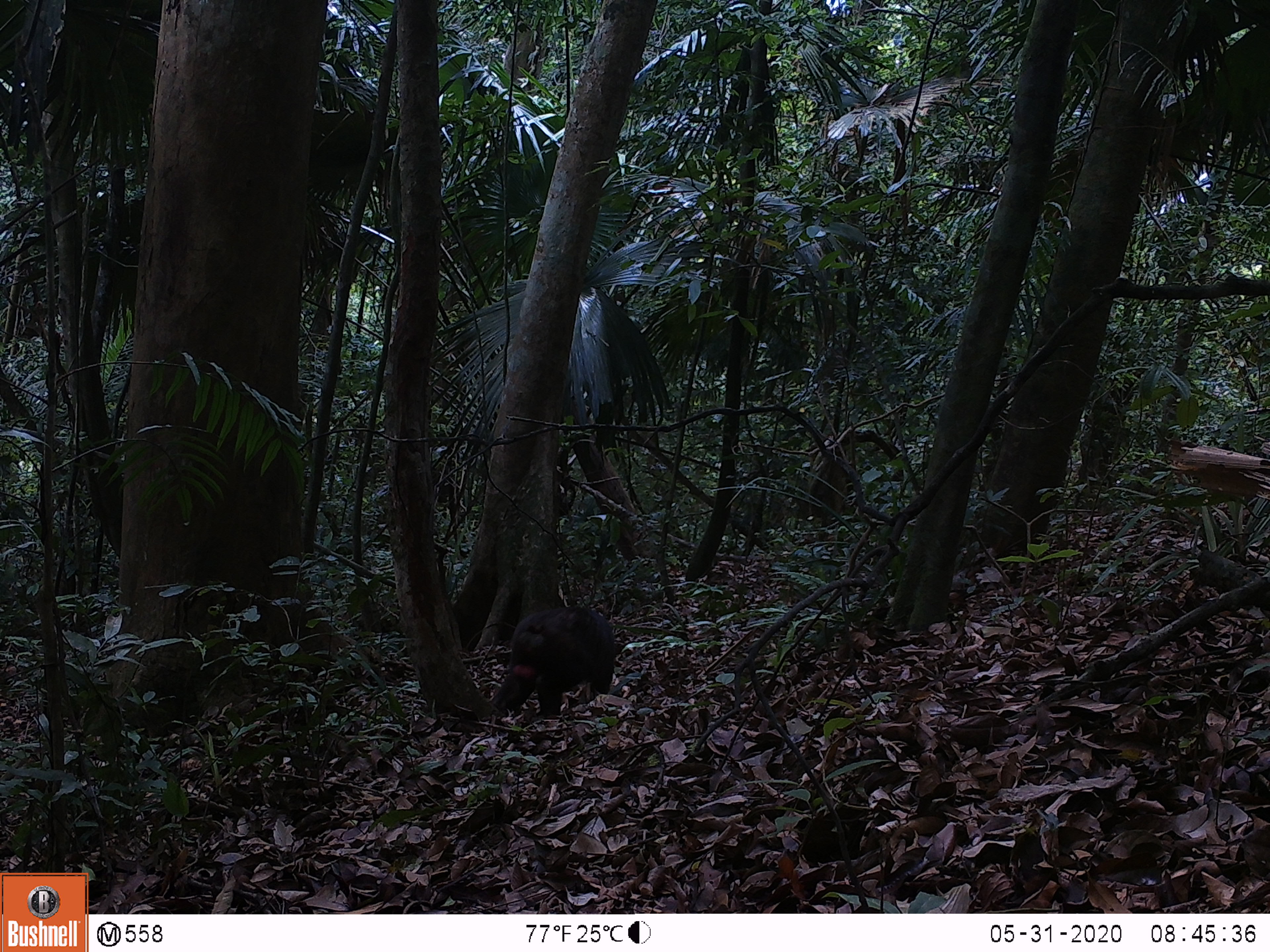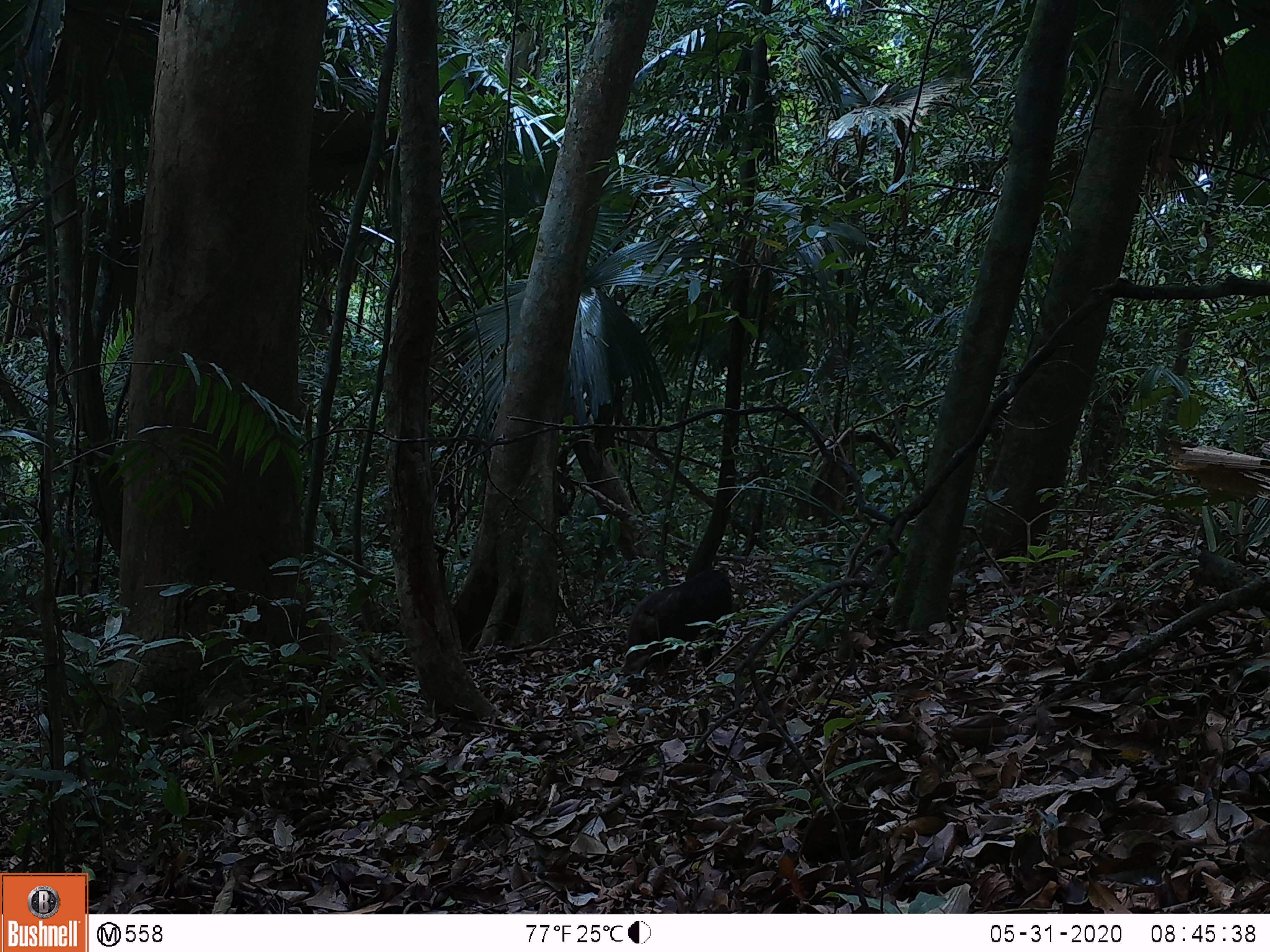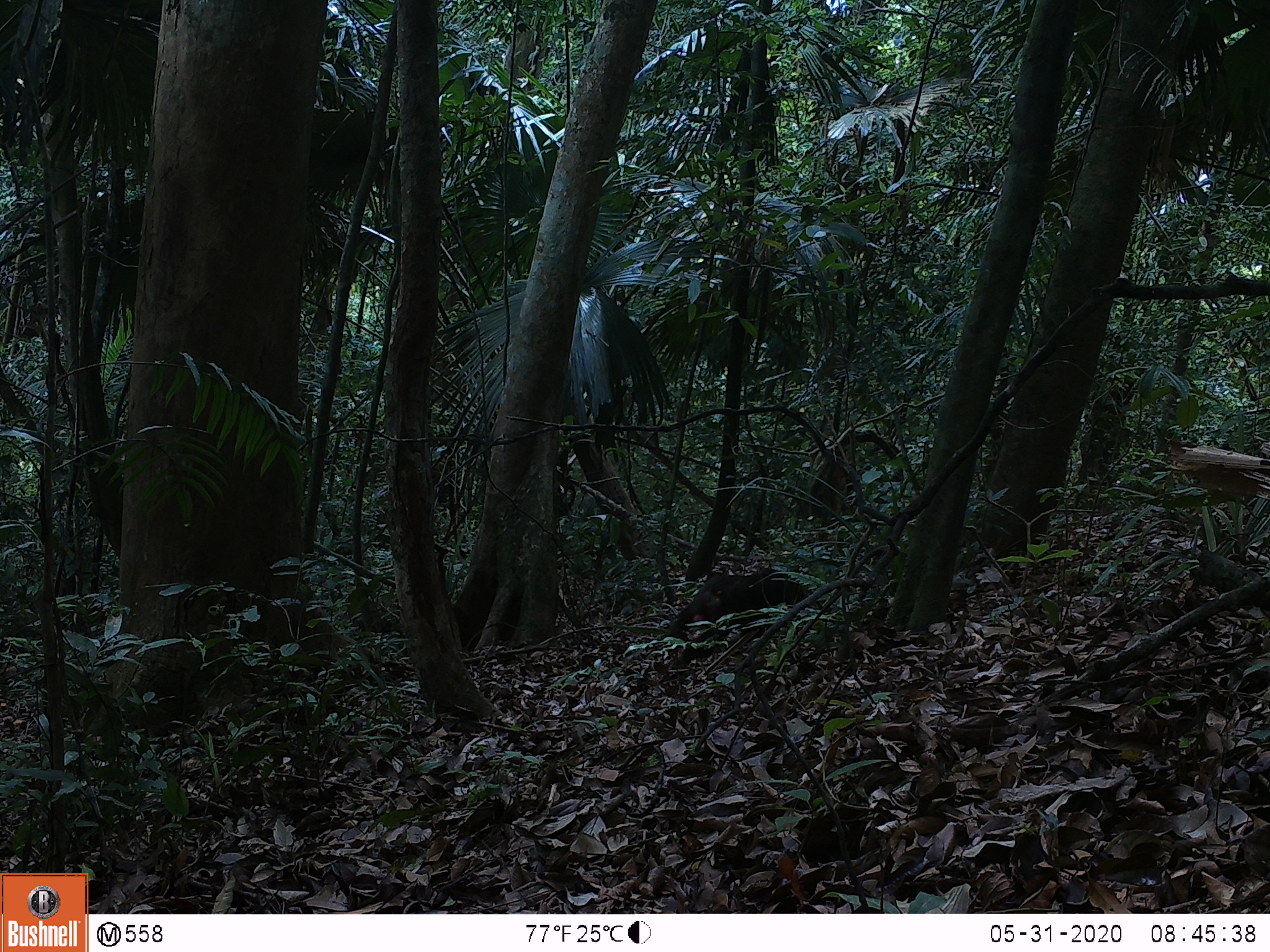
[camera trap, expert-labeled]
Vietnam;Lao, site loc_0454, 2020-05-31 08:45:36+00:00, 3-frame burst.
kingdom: Animalia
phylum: Chordata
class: Mammalia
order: Primates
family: Cercopithecidae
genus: Macaca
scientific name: Macaca arctoides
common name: stump-tailed macaque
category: stump tailed macaque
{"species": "stump tailed macaque (stump-tailed macaque) (Macaca arctoides)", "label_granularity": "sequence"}